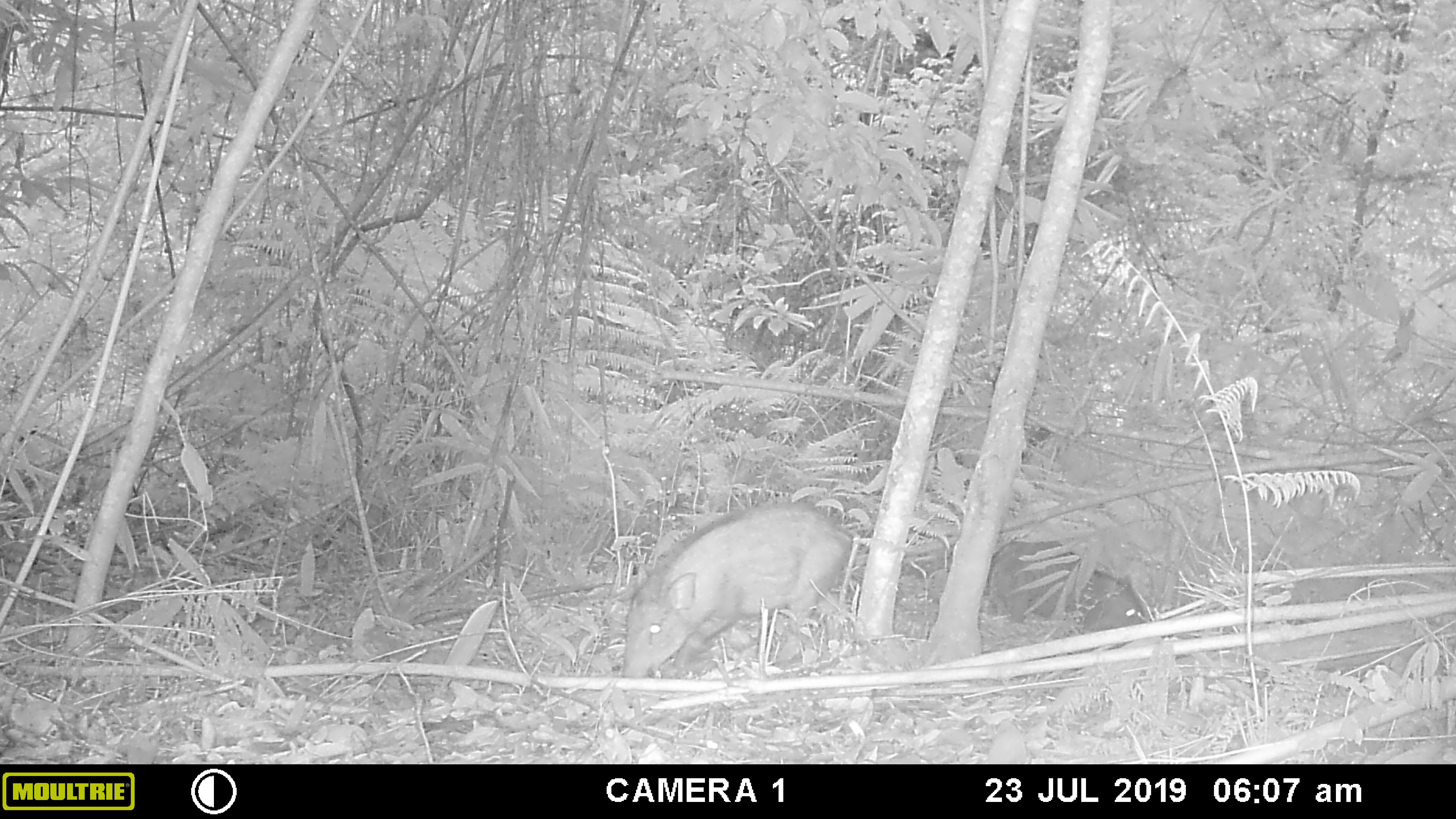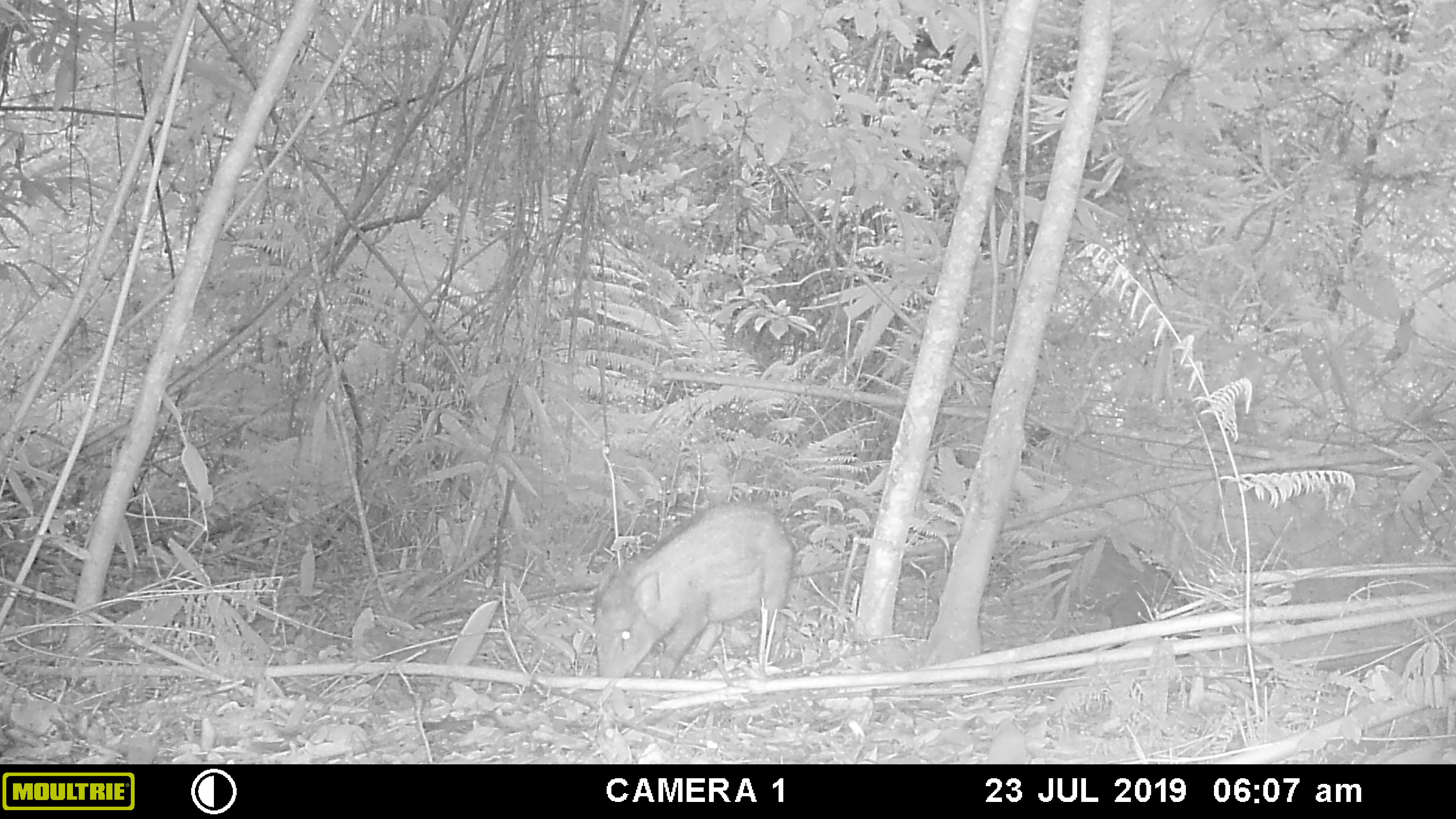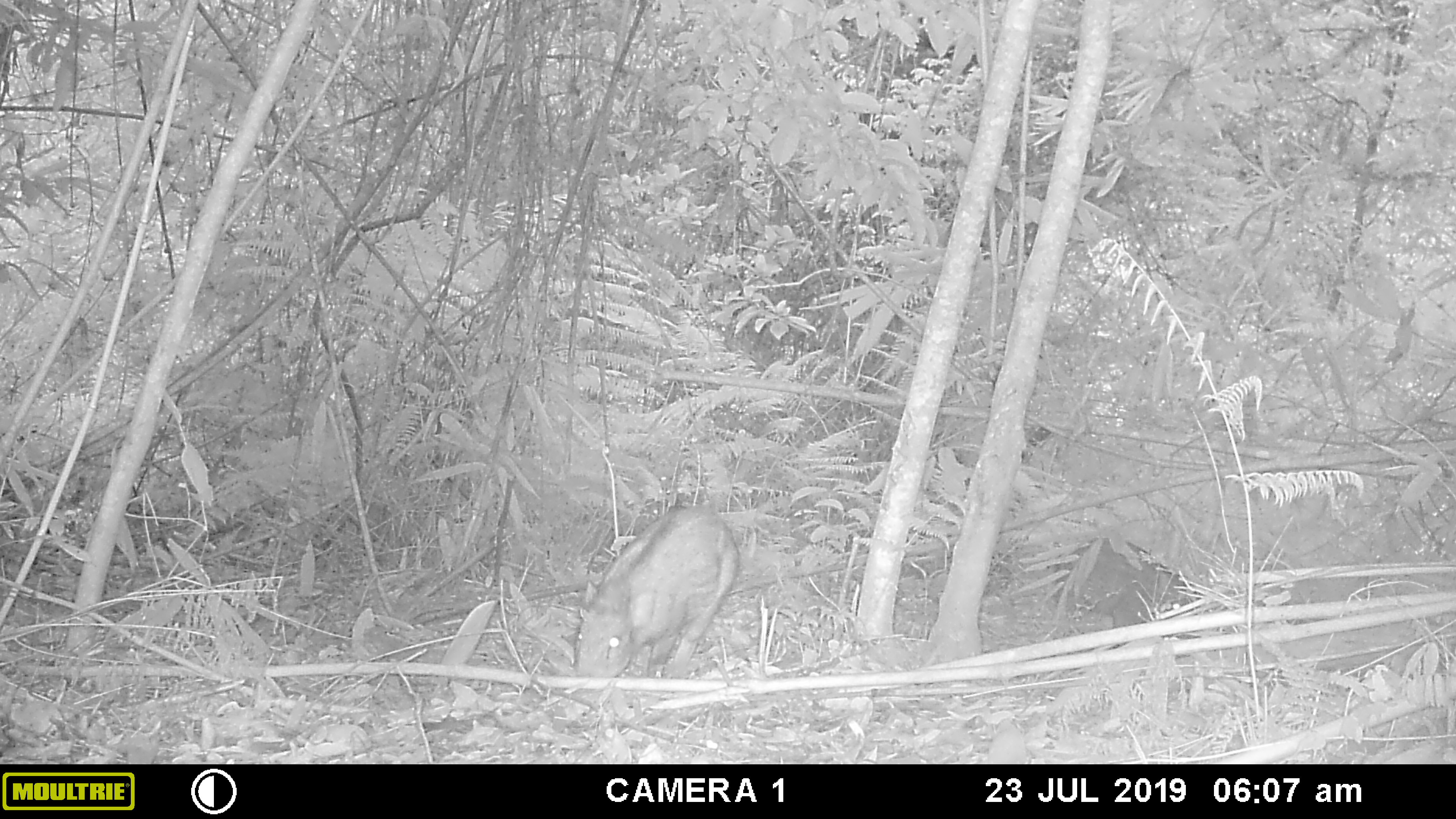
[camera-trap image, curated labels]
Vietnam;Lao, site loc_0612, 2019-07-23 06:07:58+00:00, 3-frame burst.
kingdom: Animalia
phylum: Chordata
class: Mammalia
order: Artiodactyla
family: Suidae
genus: Sus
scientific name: Sus scrofa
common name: eurasian wild pig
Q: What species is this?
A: Eurasian wild pig (Sus scrofa).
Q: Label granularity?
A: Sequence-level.